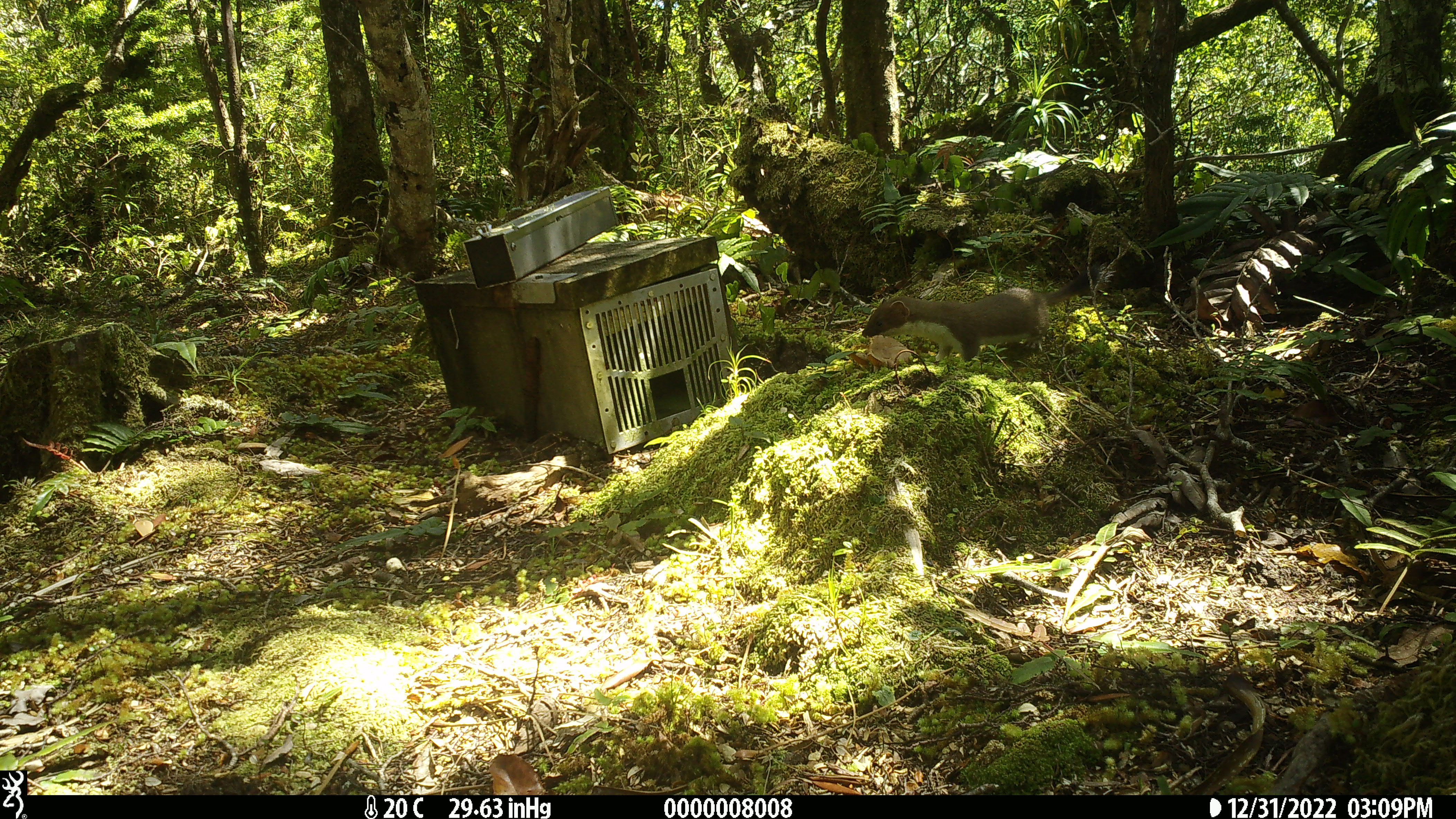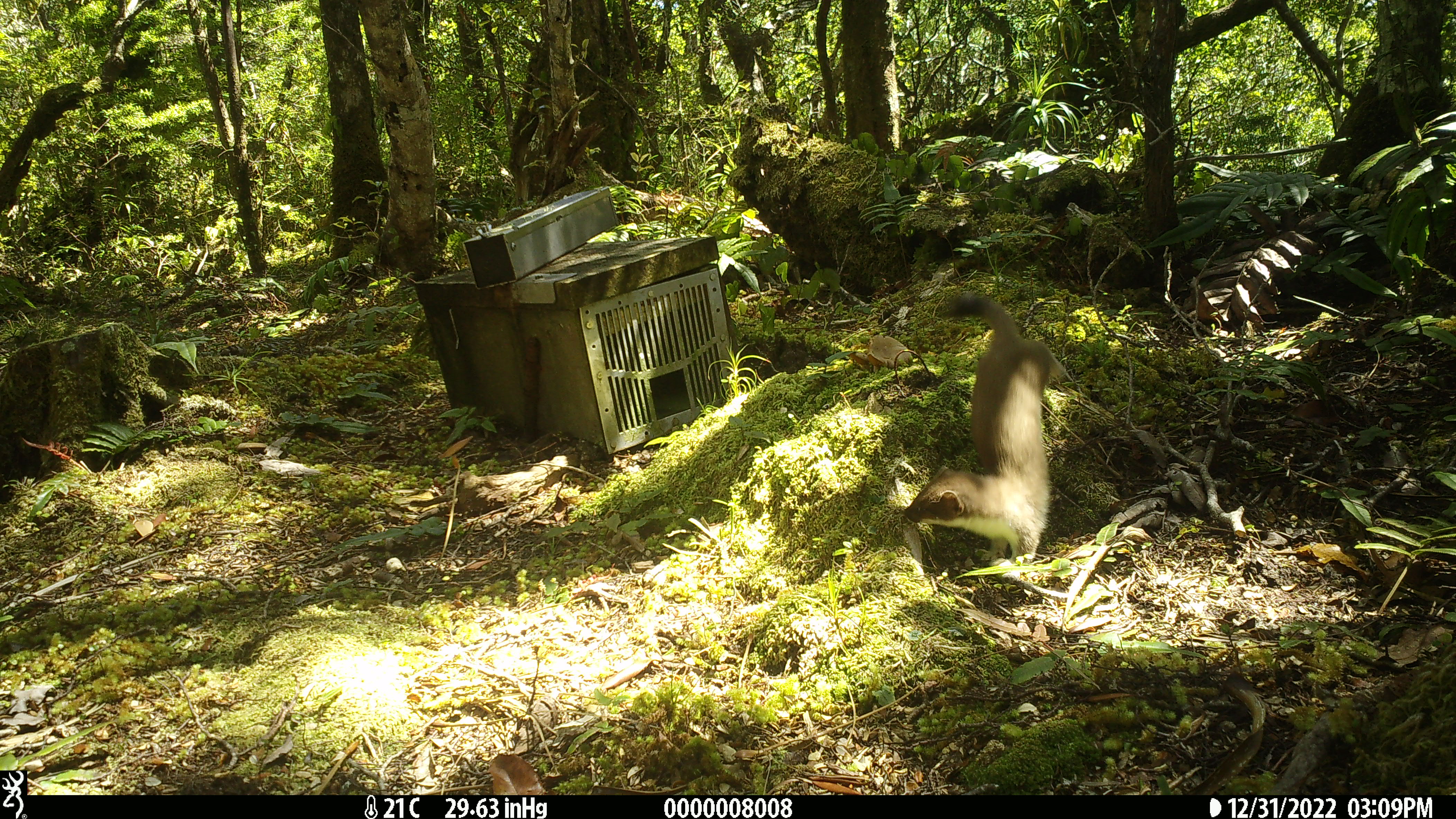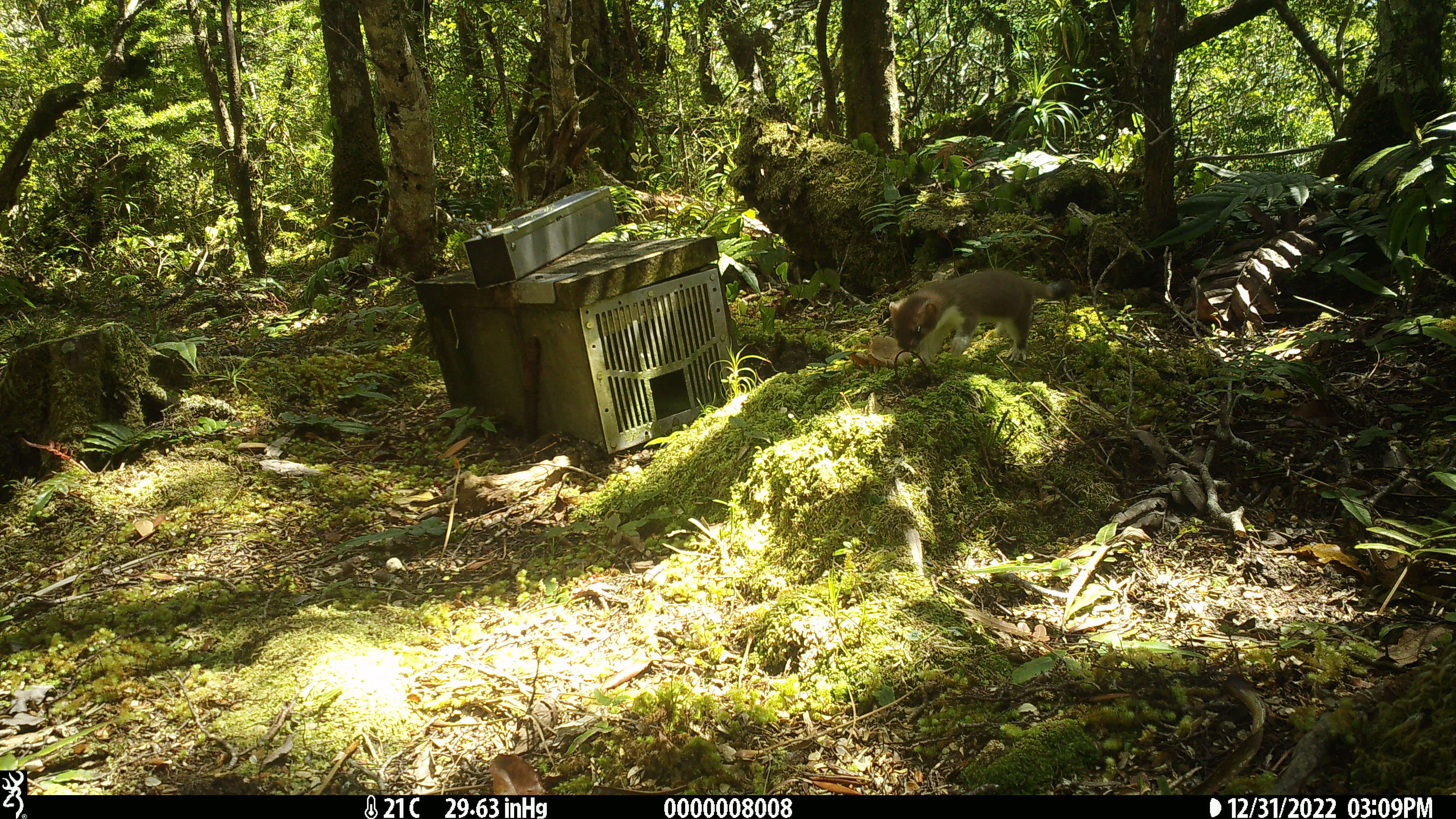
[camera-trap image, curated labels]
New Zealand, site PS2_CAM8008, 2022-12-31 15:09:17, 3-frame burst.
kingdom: Animalia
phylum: Chordata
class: Mammalia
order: Carnivora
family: Mustelidae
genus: Mustela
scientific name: Mustela erminea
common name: stoat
Stoat (Mustela erminea).